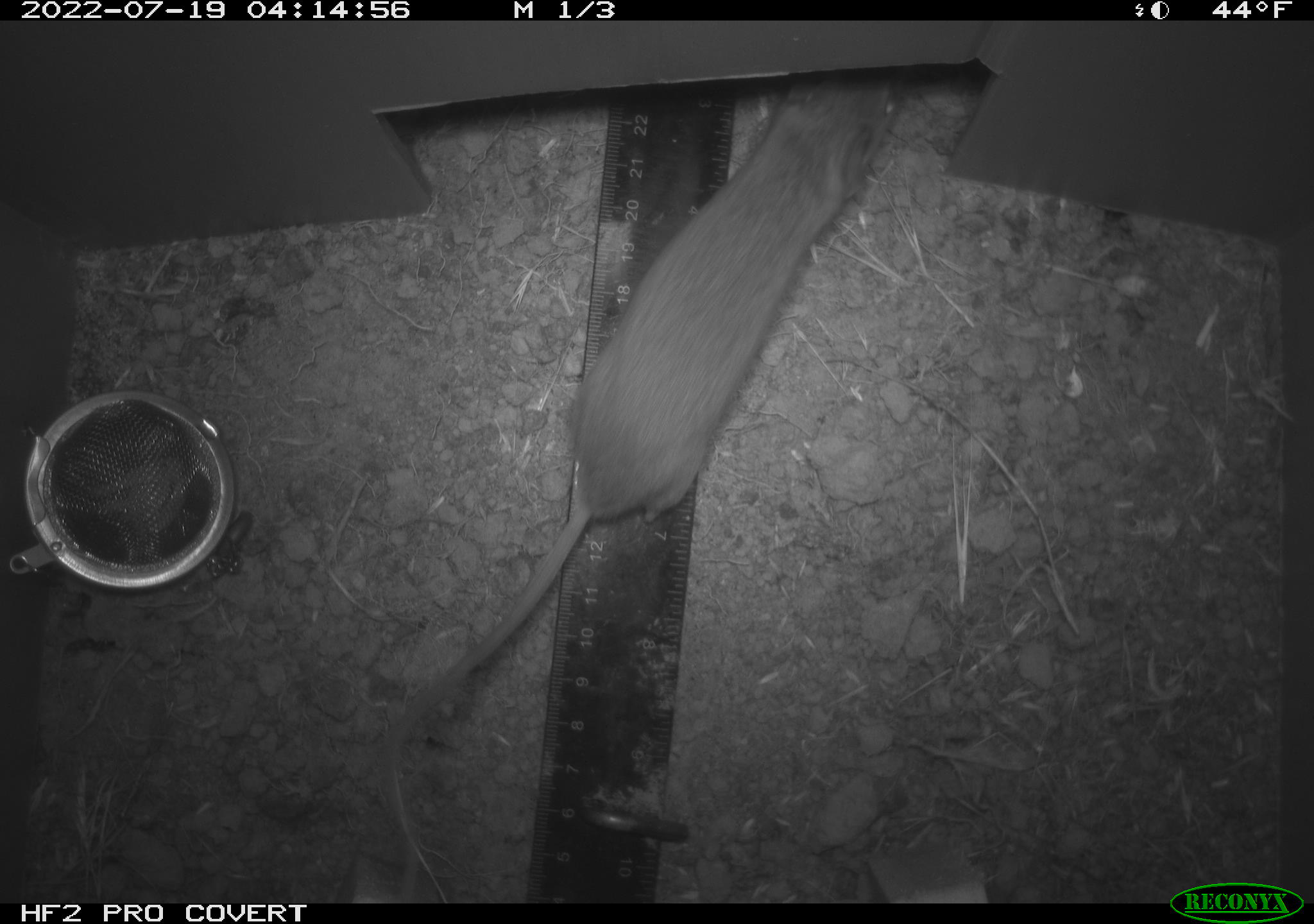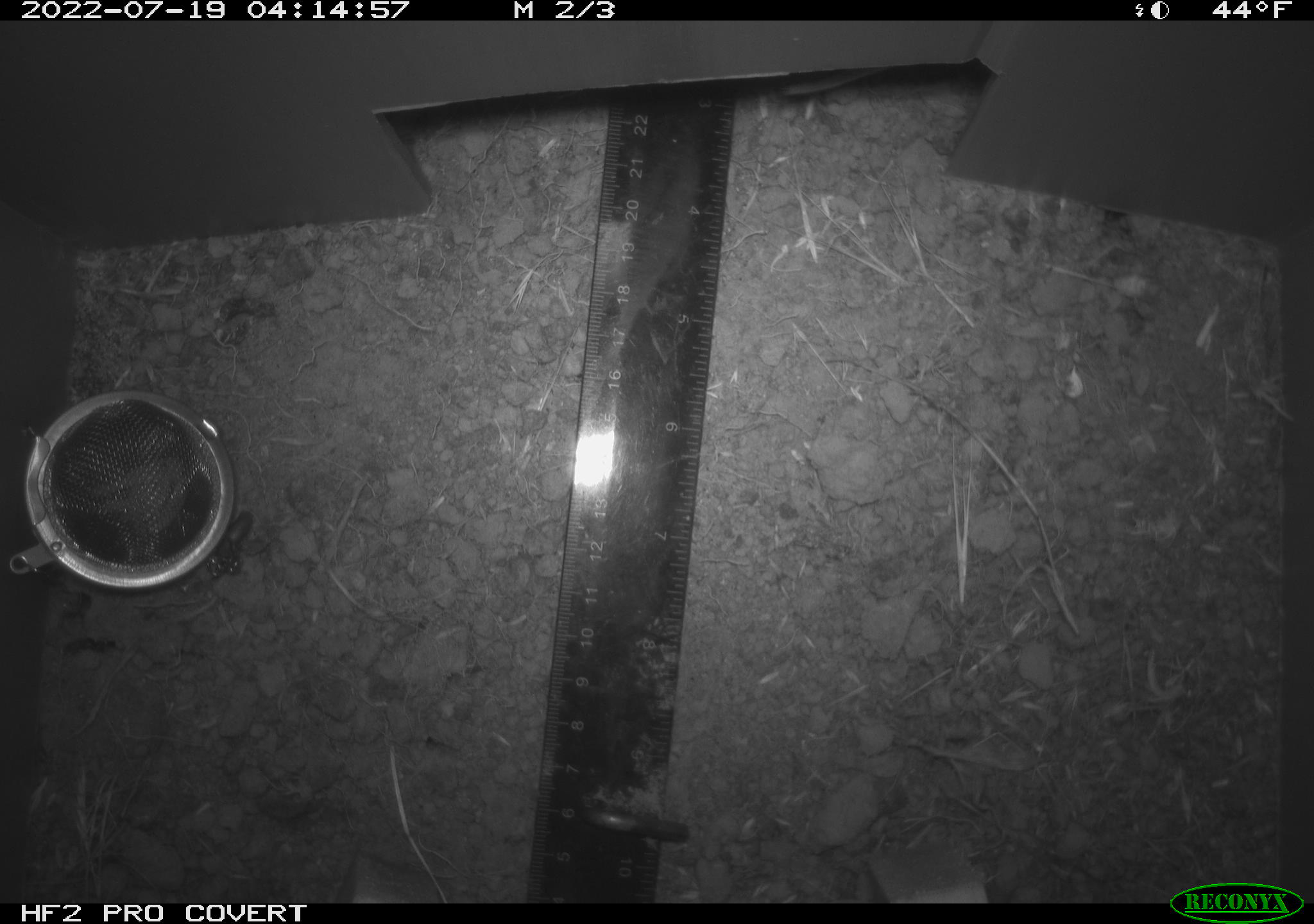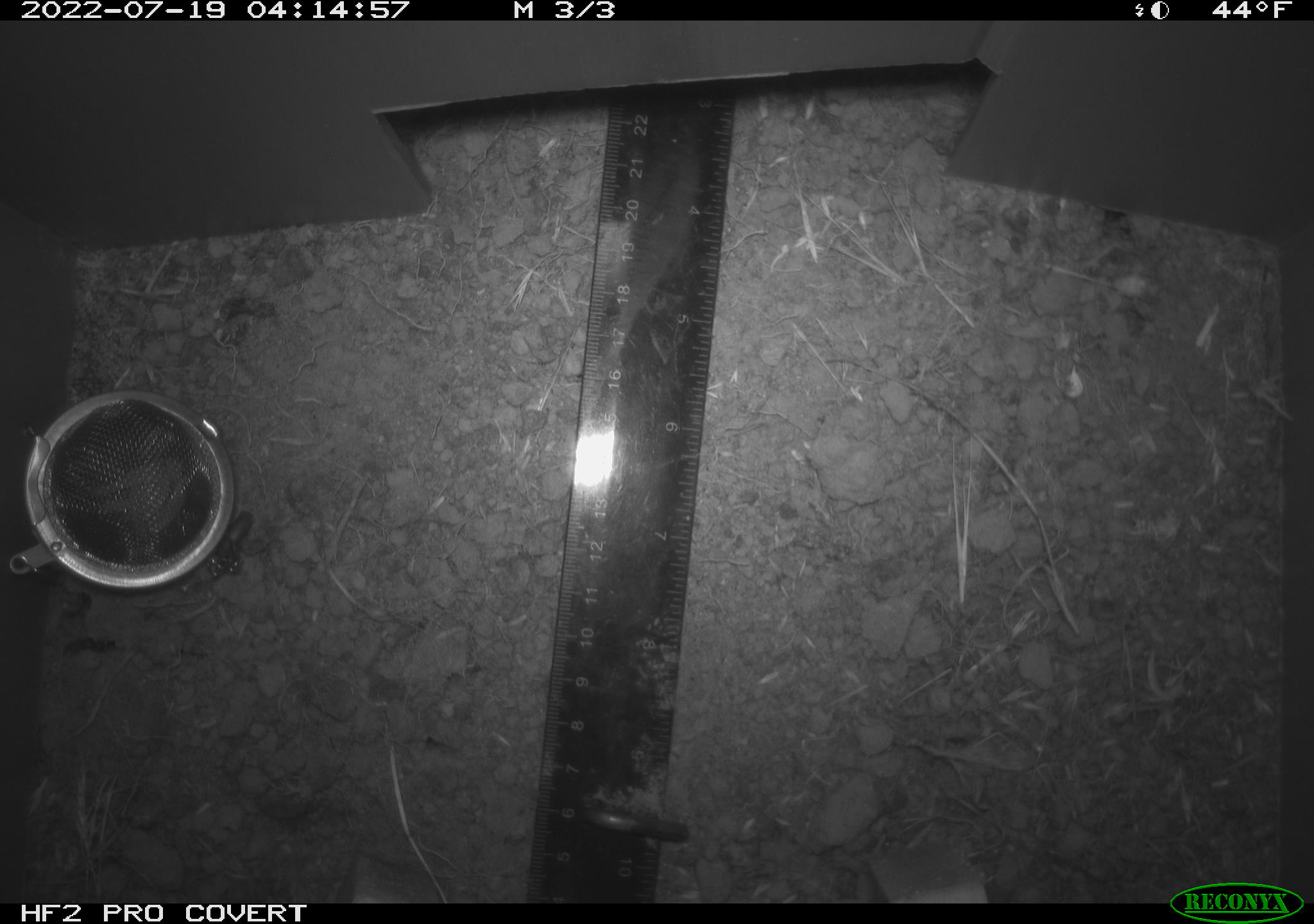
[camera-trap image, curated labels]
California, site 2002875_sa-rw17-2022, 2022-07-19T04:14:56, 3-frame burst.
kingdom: Animalia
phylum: Chordata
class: Mammalia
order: Rodentia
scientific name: Rodentia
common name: mouse species